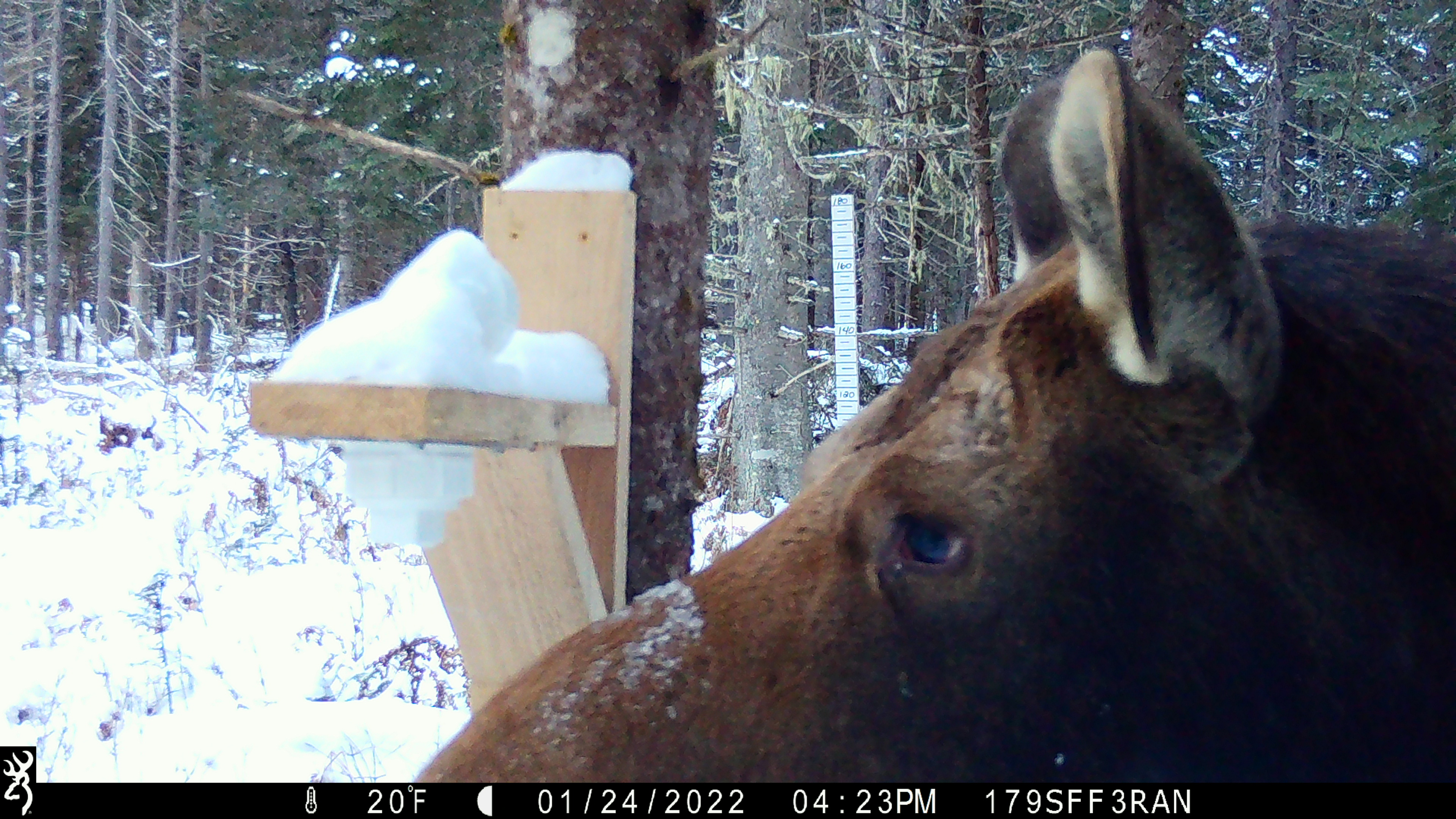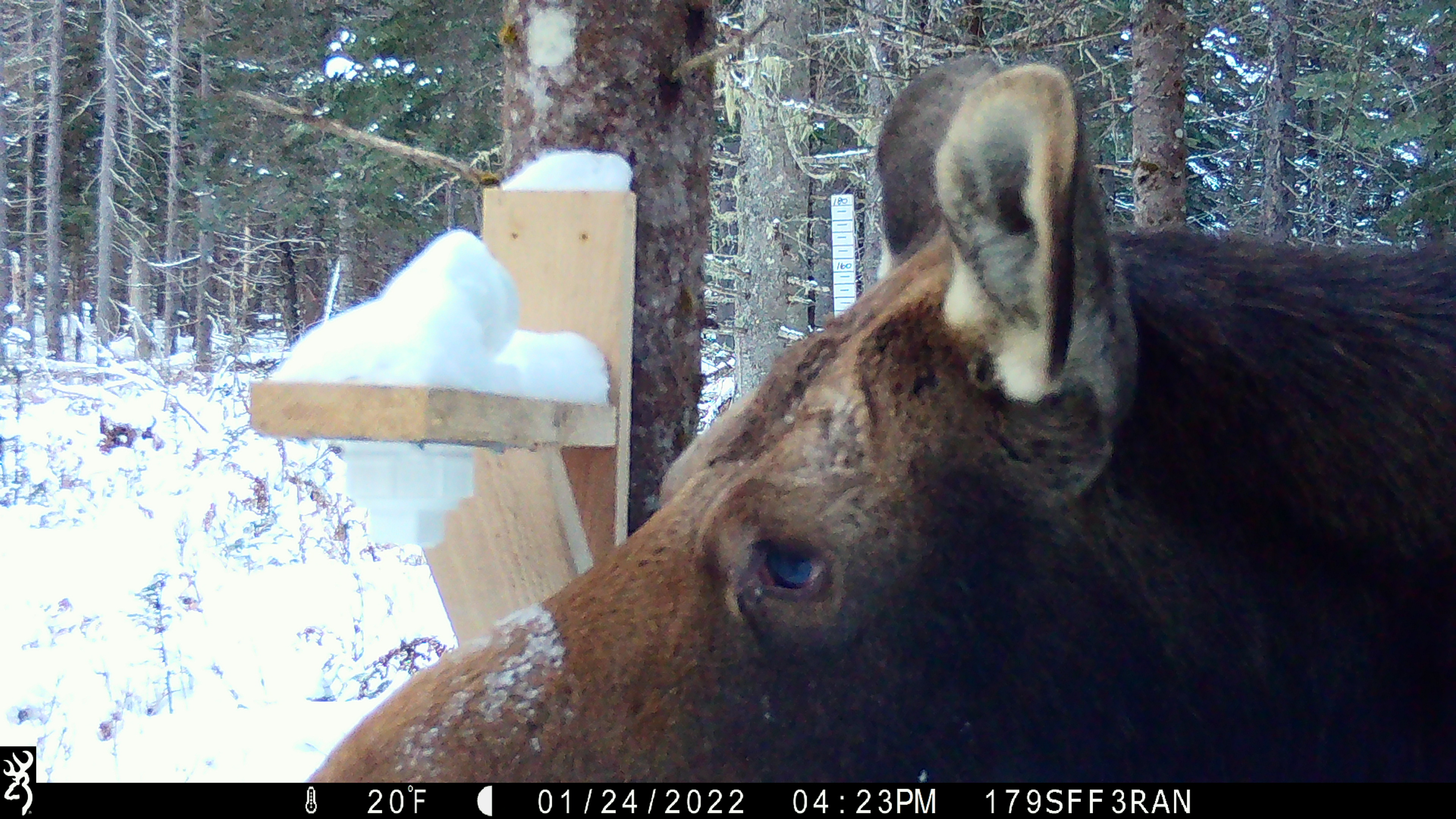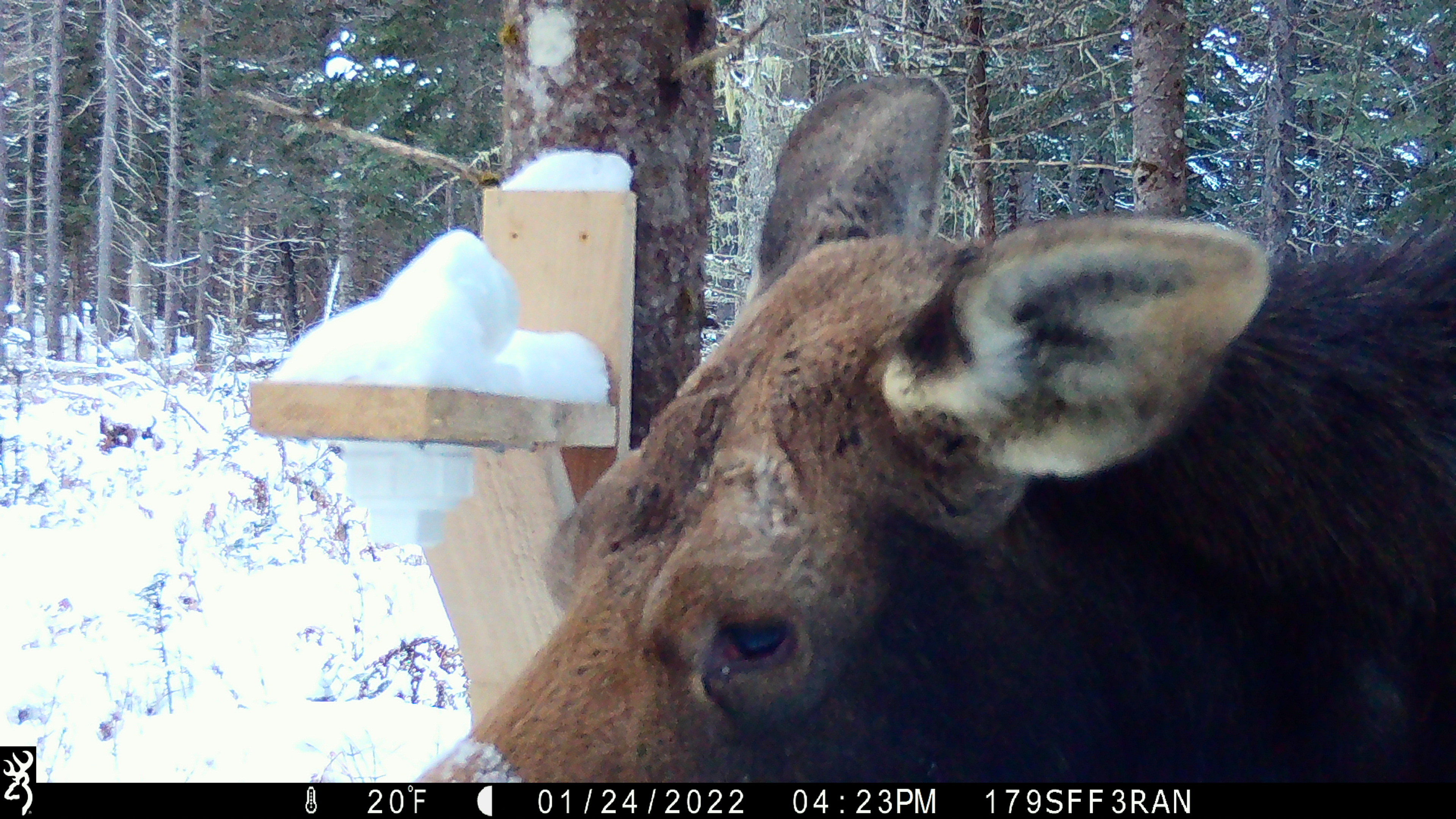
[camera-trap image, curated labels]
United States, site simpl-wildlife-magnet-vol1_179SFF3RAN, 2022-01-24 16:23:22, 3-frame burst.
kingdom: Animalia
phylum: Chordata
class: Mammalia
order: Artiodactyla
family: Cervidae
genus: Alces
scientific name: Alces alces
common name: moose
Moose (Alces alces).